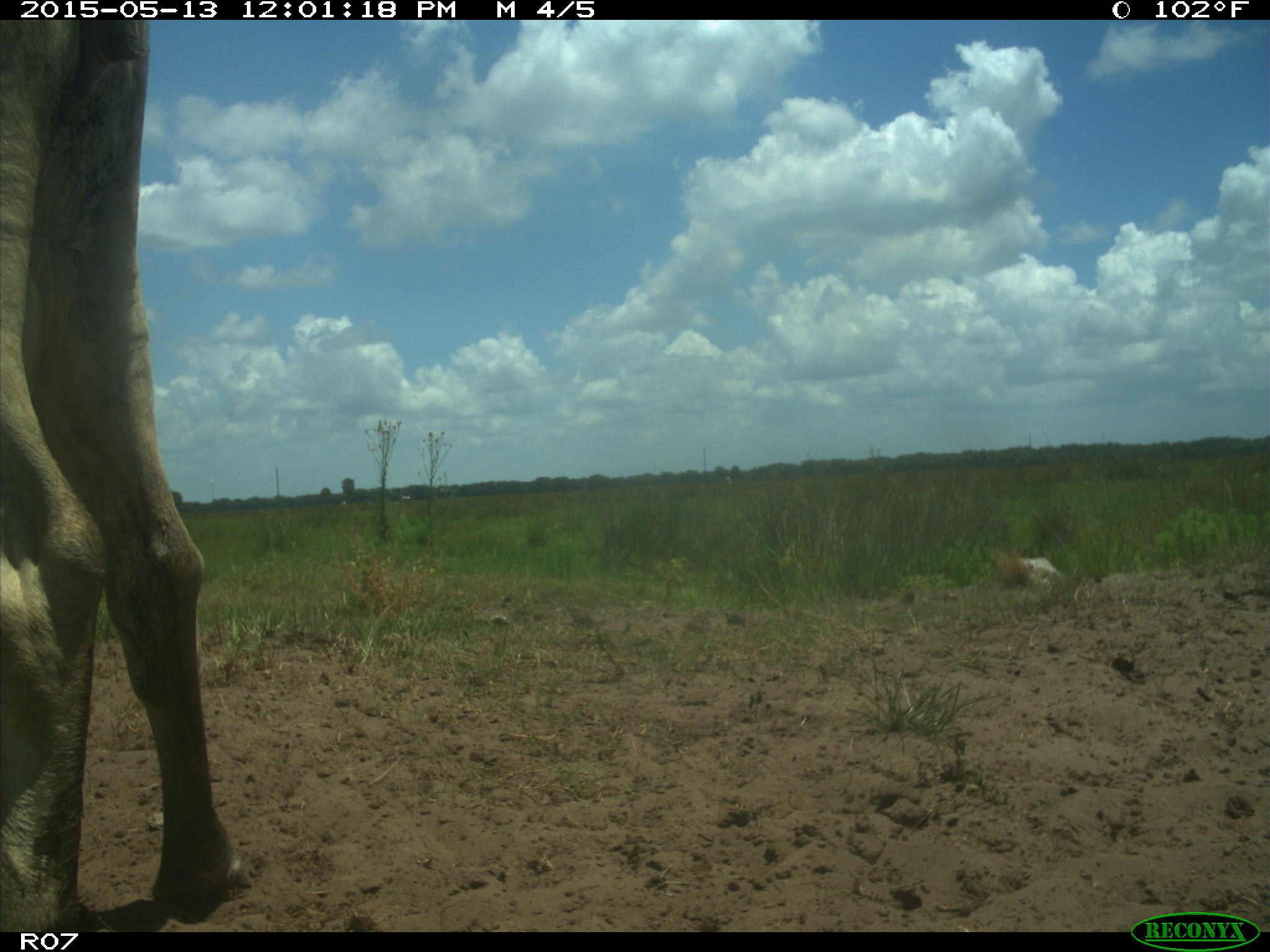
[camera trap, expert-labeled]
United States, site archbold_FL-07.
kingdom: Animalia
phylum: Chordata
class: Mammalia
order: Artiodactyla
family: Bovidae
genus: Bos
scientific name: Bos taurus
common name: domestic cow